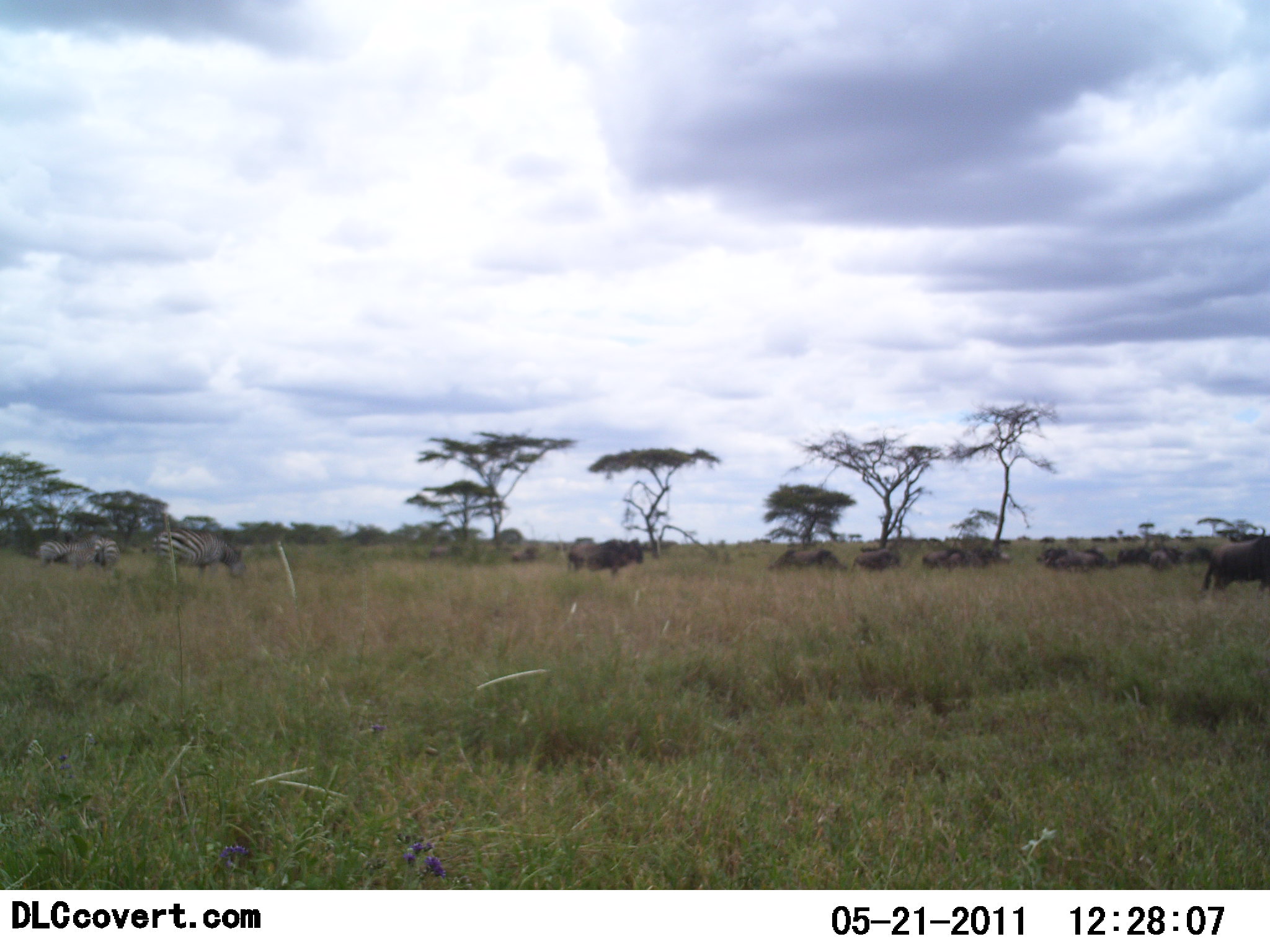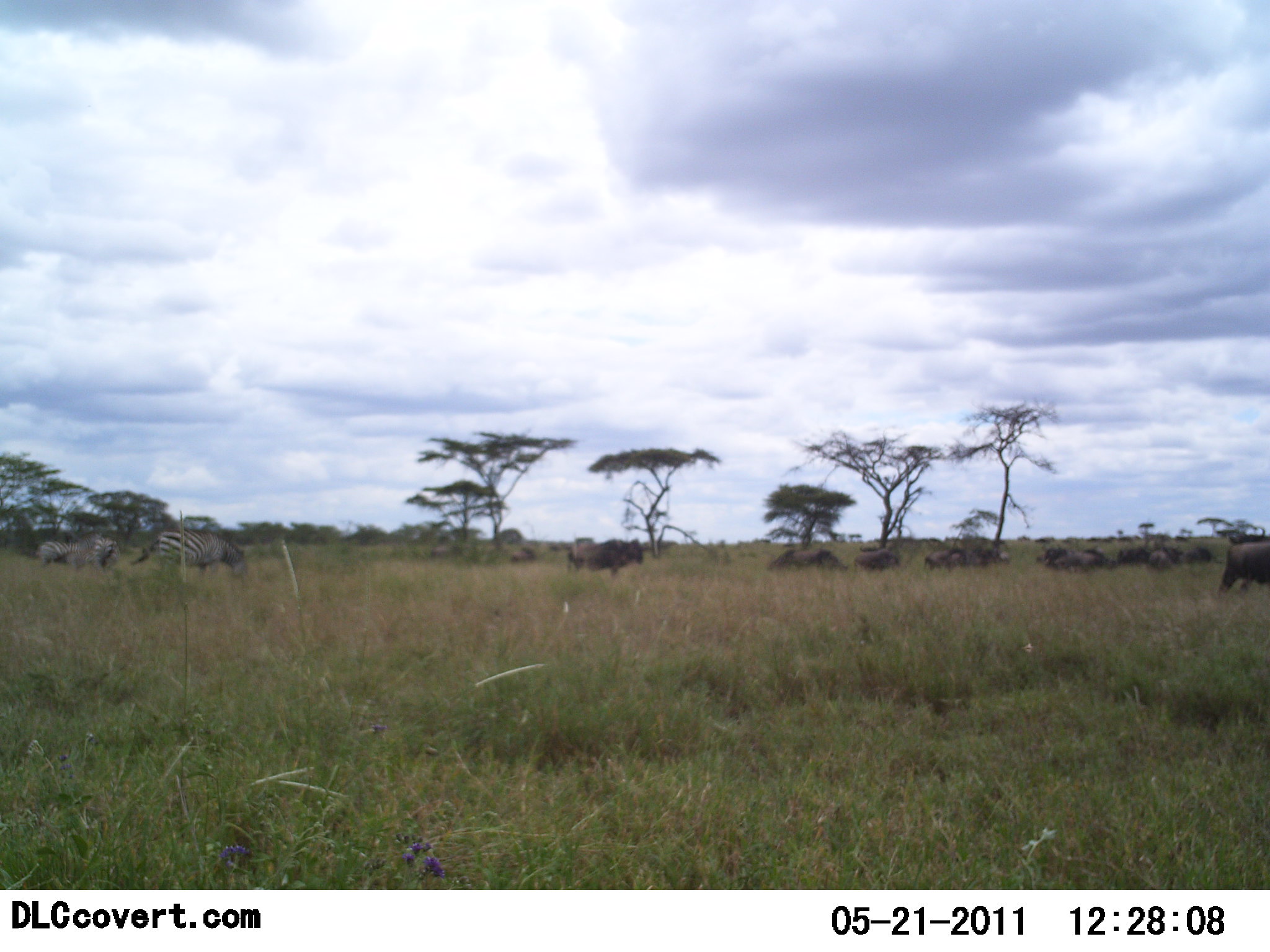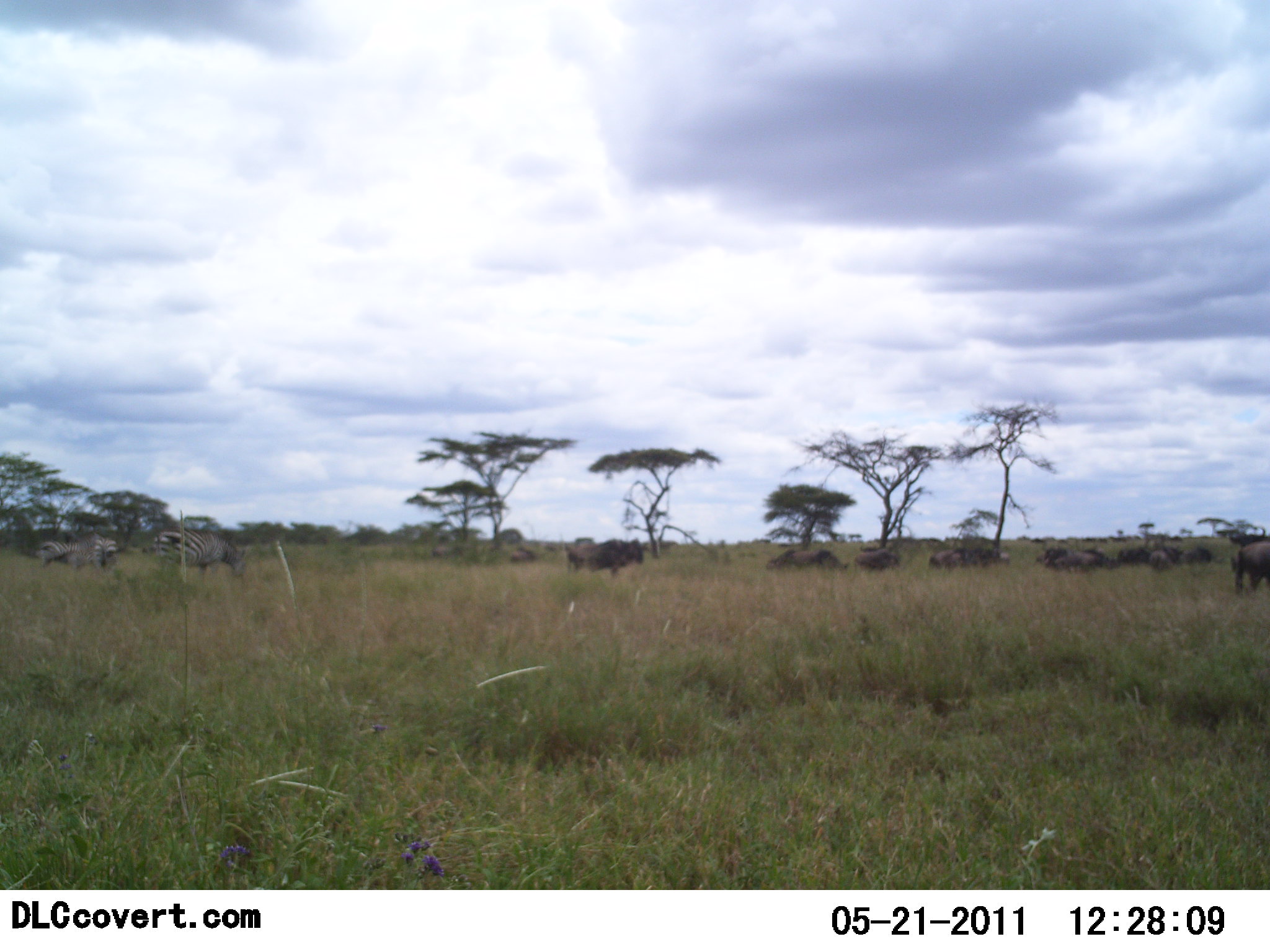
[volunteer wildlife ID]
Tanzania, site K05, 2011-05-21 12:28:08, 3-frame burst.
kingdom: Animalia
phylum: Chordata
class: Mammalia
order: Artiodactyla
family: Bovidae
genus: Connochaetes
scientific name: Connochaetes taurinus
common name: blue wildebeest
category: wildebeest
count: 11-50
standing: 73%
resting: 0%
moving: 27%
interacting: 0%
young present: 0%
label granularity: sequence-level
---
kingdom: Animalia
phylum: Chordata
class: Mammalia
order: Perissodactyla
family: Equidae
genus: Equus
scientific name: Equus quagga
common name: plains zebra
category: zebra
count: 3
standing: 58%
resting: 0%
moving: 8%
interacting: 0%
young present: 0%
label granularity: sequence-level